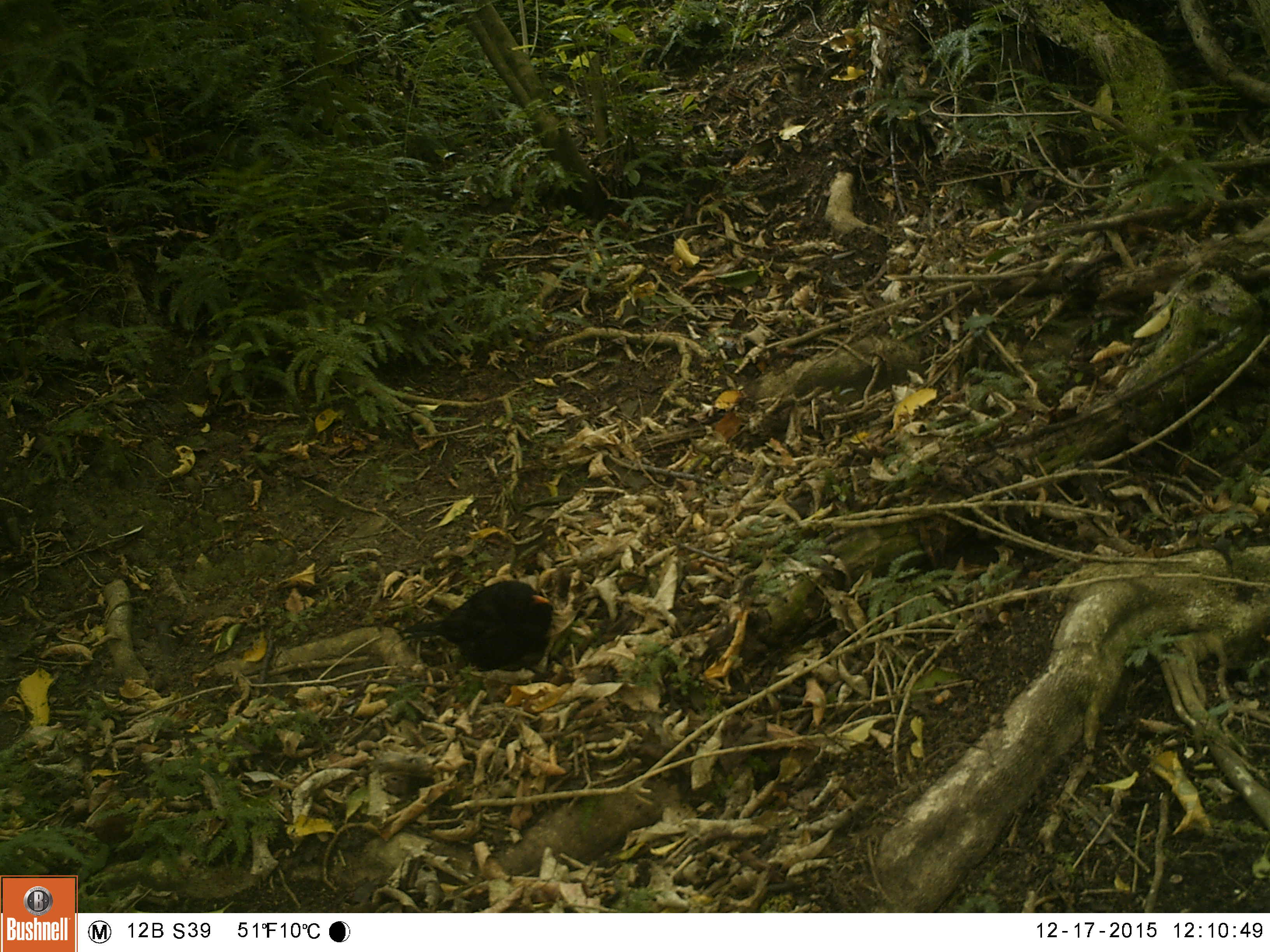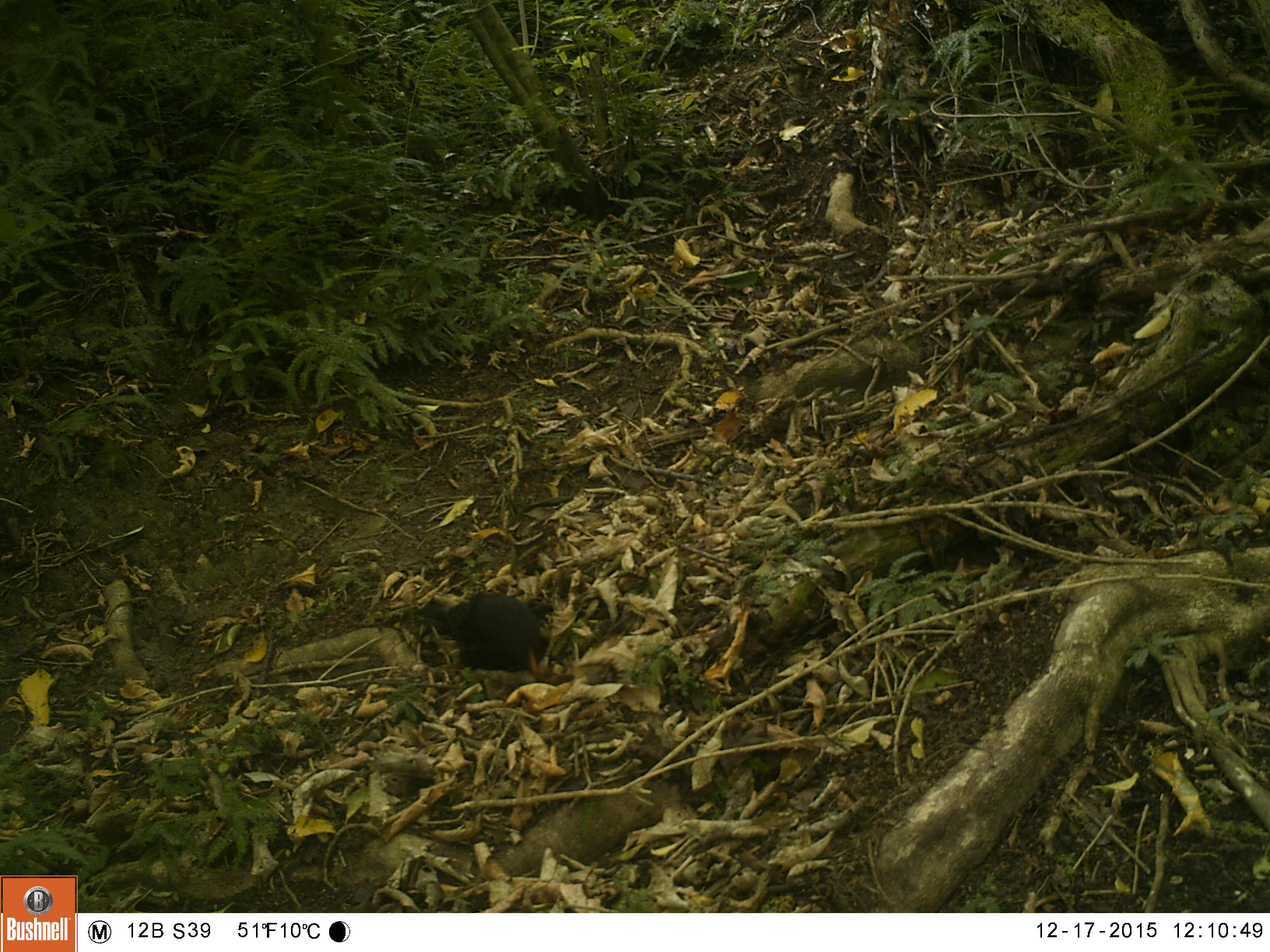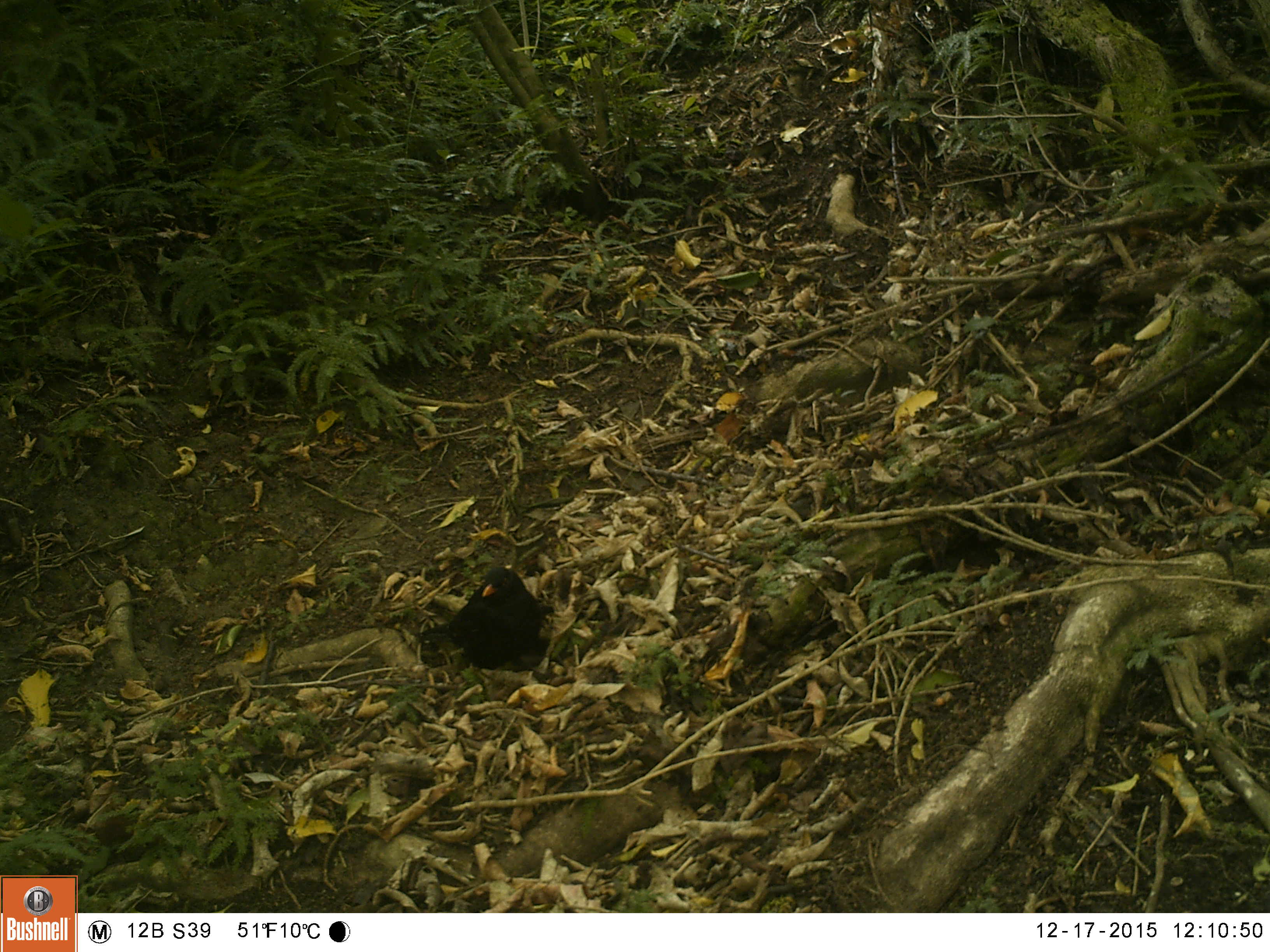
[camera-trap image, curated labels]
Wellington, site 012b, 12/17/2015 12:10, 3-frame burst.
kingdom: Animalia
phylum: Chordata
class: Aves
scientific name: Aves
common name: bird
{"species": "bird (Aves)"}